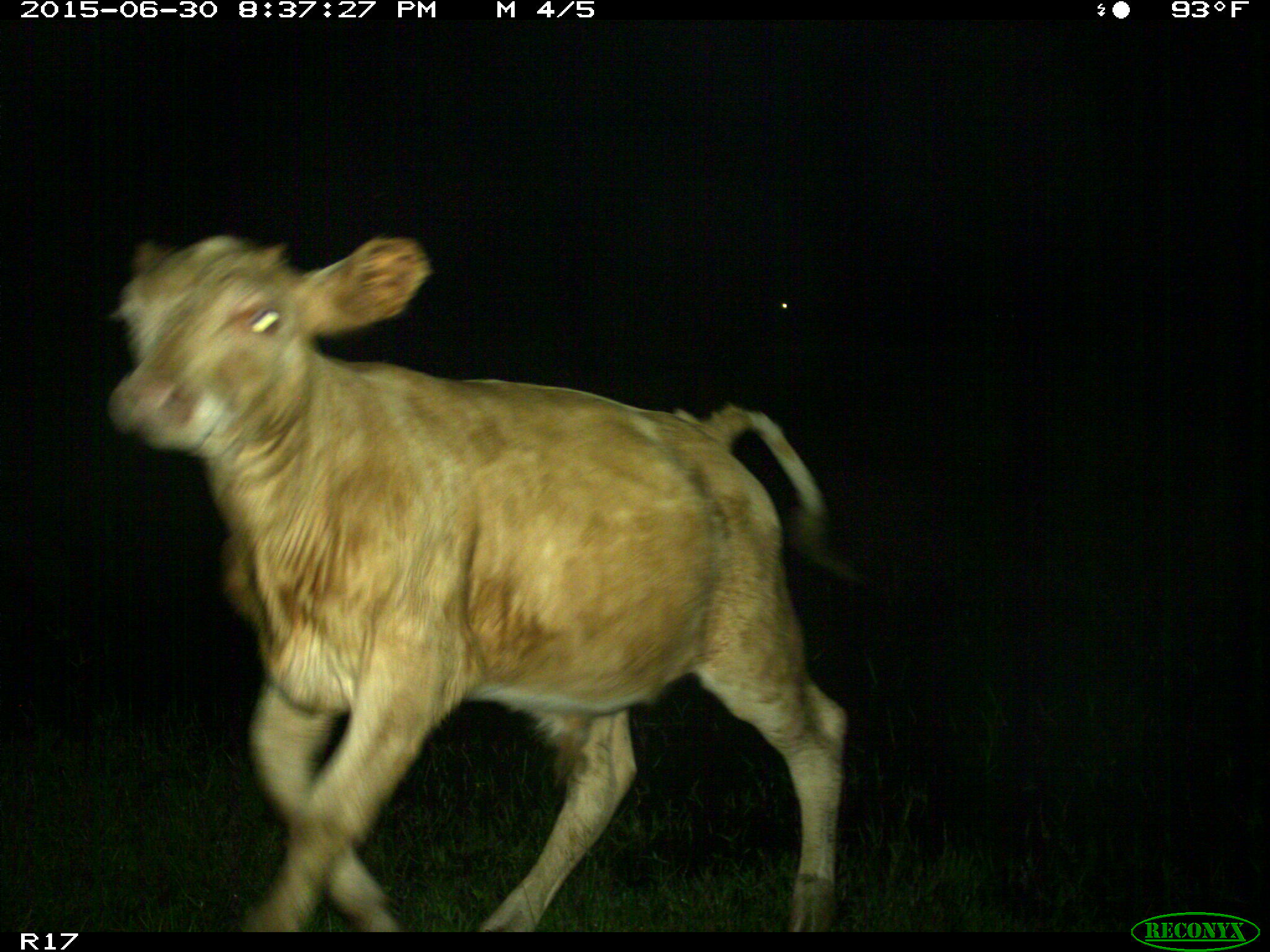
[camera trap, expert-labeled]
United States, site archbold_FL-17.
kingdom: Animalia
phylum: Chordata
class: Mammalia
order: Artiodactyla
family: Bovidae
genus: Bos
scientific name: Bos taurus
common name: domestic cow